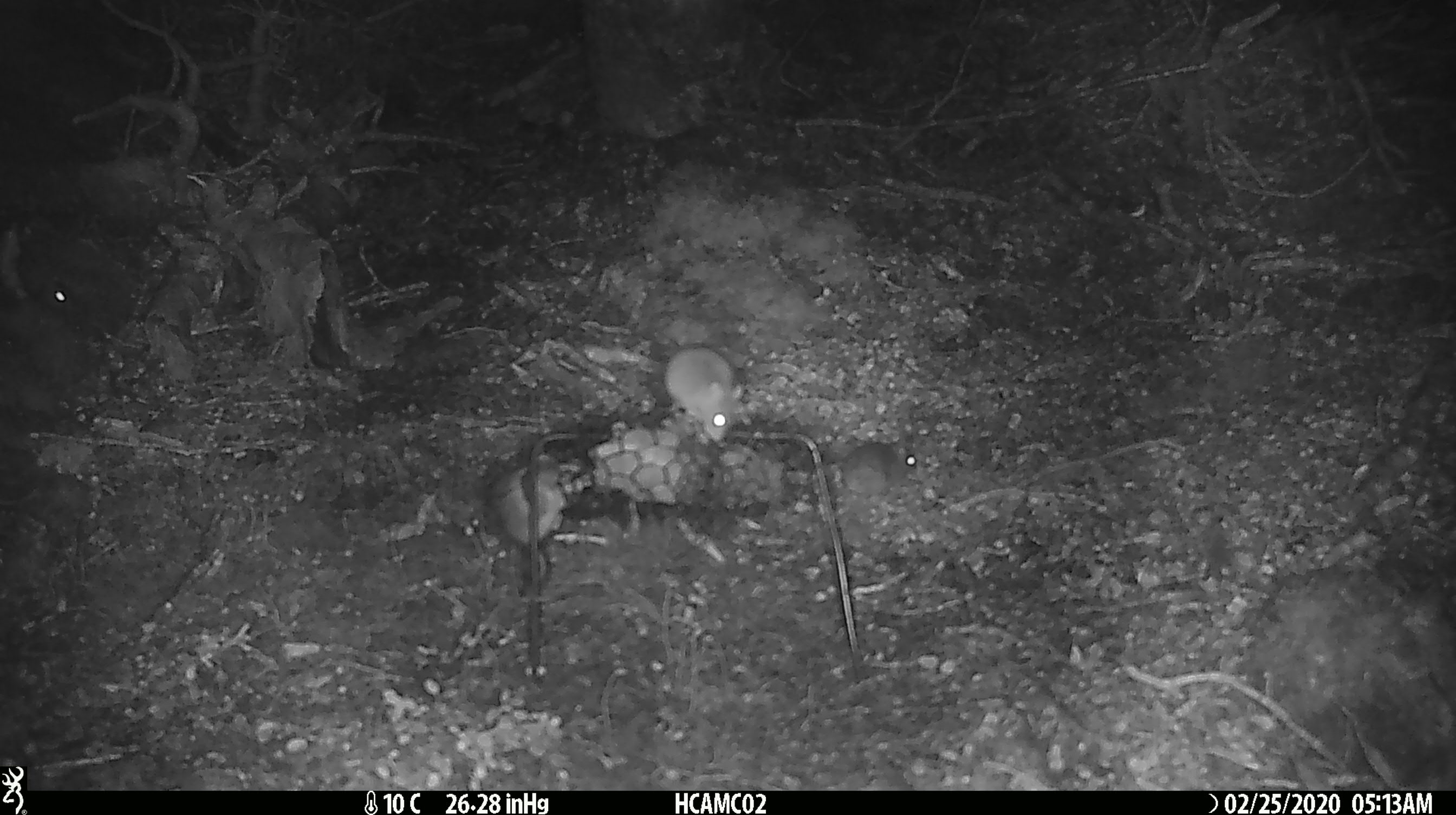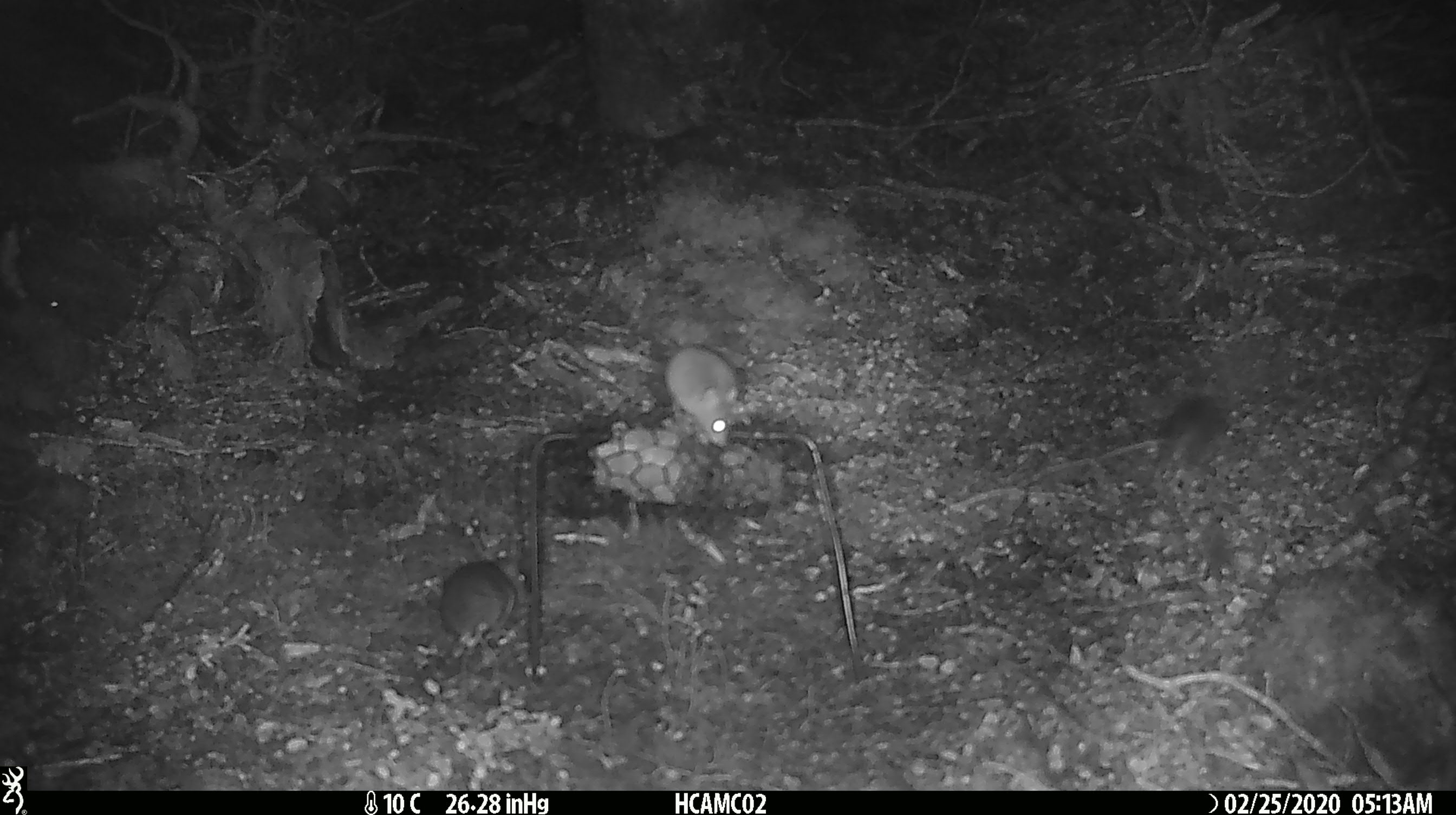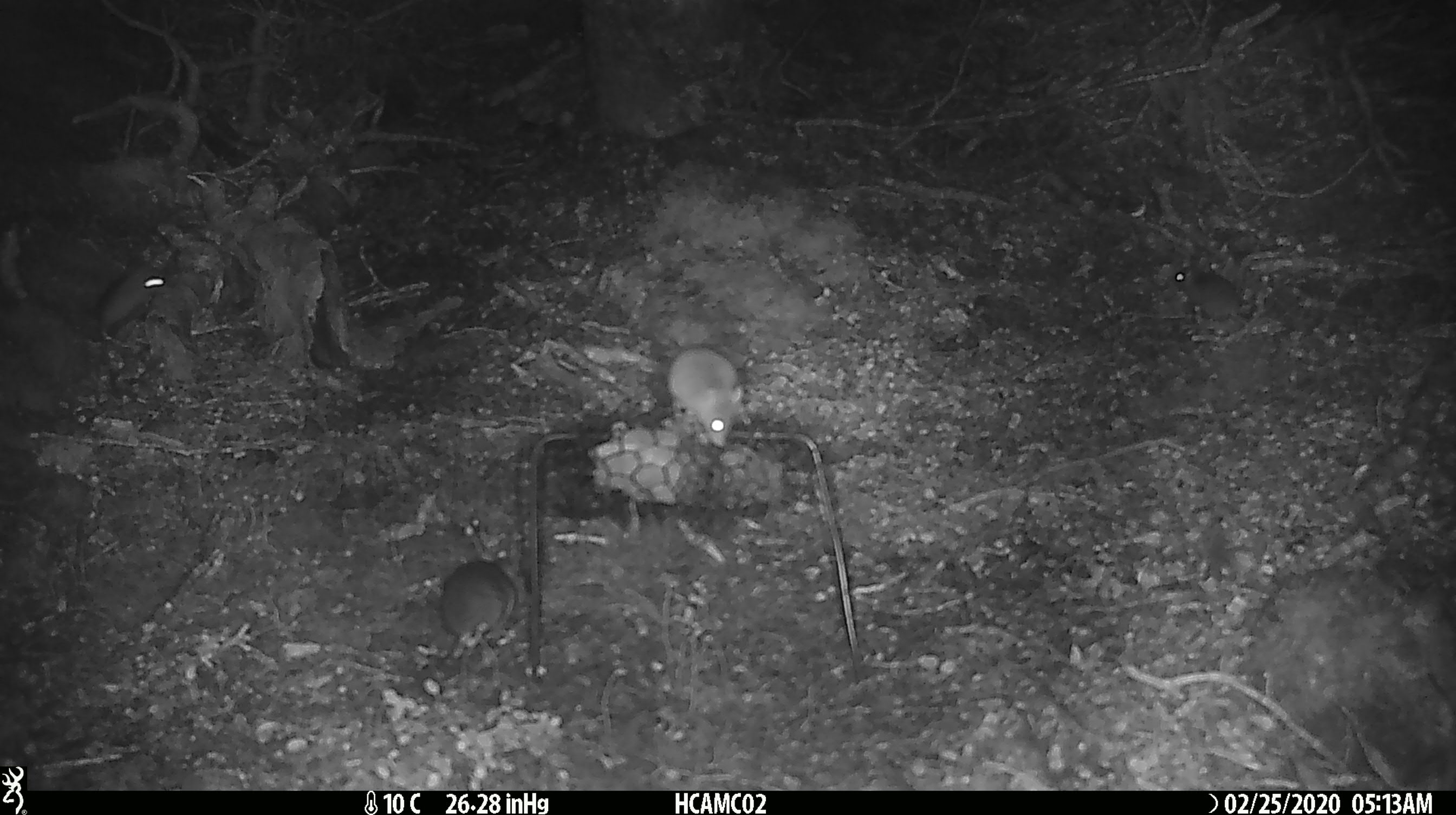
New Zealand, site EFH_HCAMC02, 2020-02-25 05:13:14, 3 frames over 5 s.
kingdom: Animalia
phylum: Chordata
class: Mammalia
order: Rodentia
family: Muridae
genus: Mus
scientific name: Mus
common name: mouse